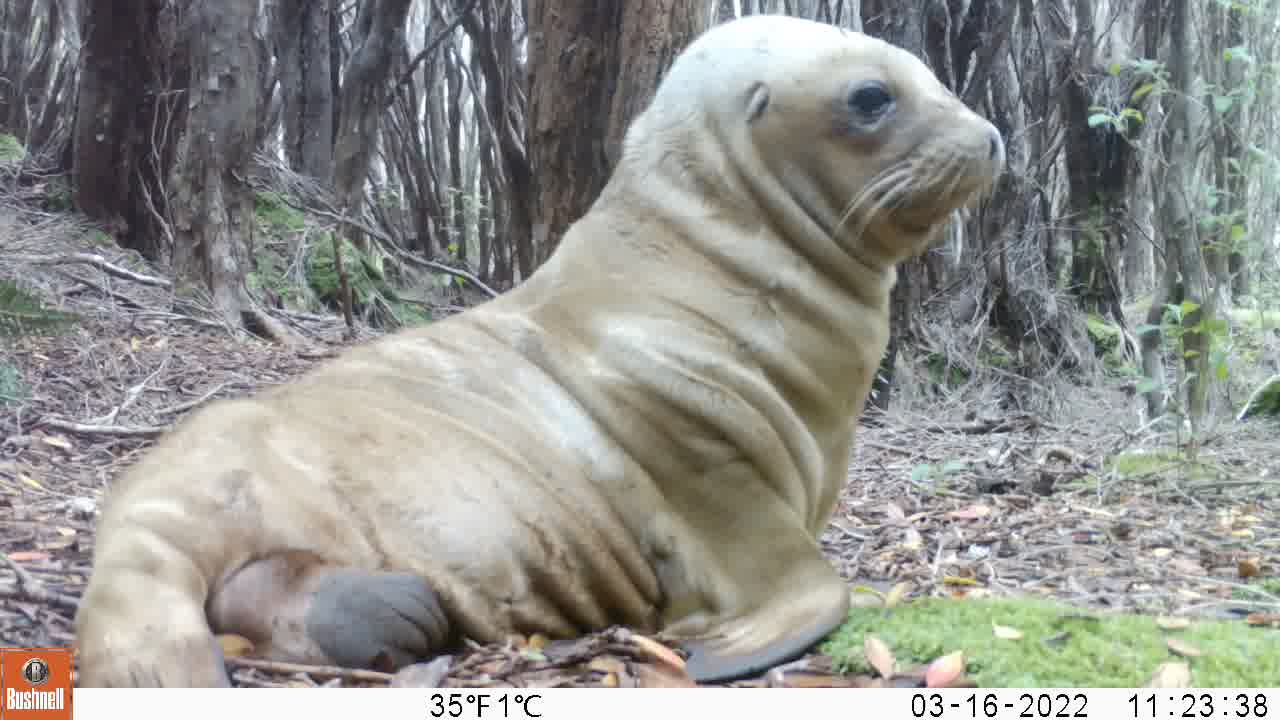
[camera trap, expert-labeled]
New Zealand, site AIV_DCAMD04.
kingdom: Animalia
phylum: Chordata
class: Mammalia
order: Carnivora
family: Otariidae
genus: Phocarctos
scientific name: Phocarctos hookeri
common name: new zealand sea lion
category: sealion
Sealion (new zealand sea lion) (Phocarctos hookeri).